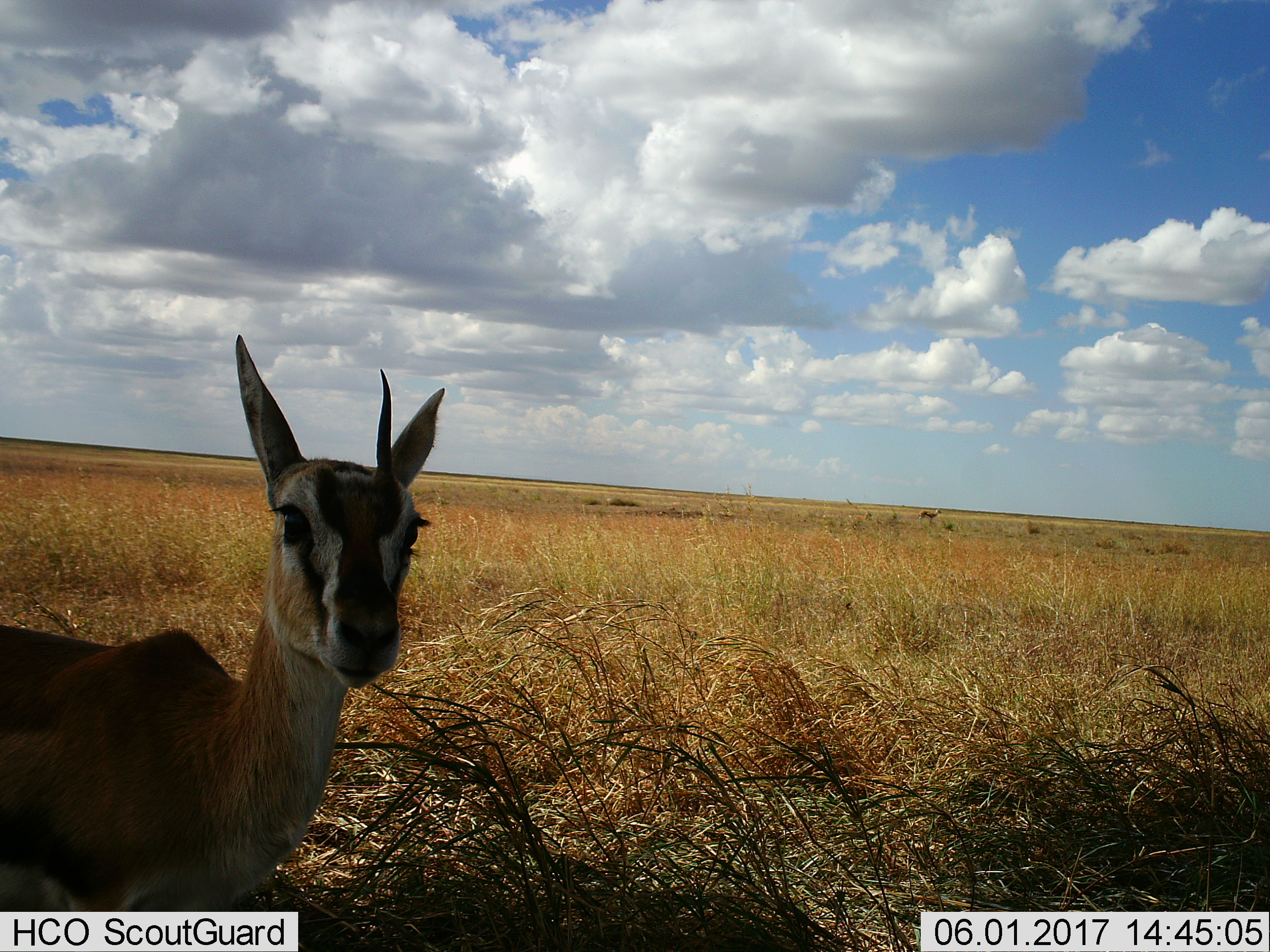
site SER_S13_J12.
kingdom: Animalia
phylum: Chordata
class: Mammalia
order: Artiodactyla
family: Bovidae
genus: Eudorcas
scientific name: Eudorcas thomsonii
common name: thomson's gazelle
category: gazellethomsons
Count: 1.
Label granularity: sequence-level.